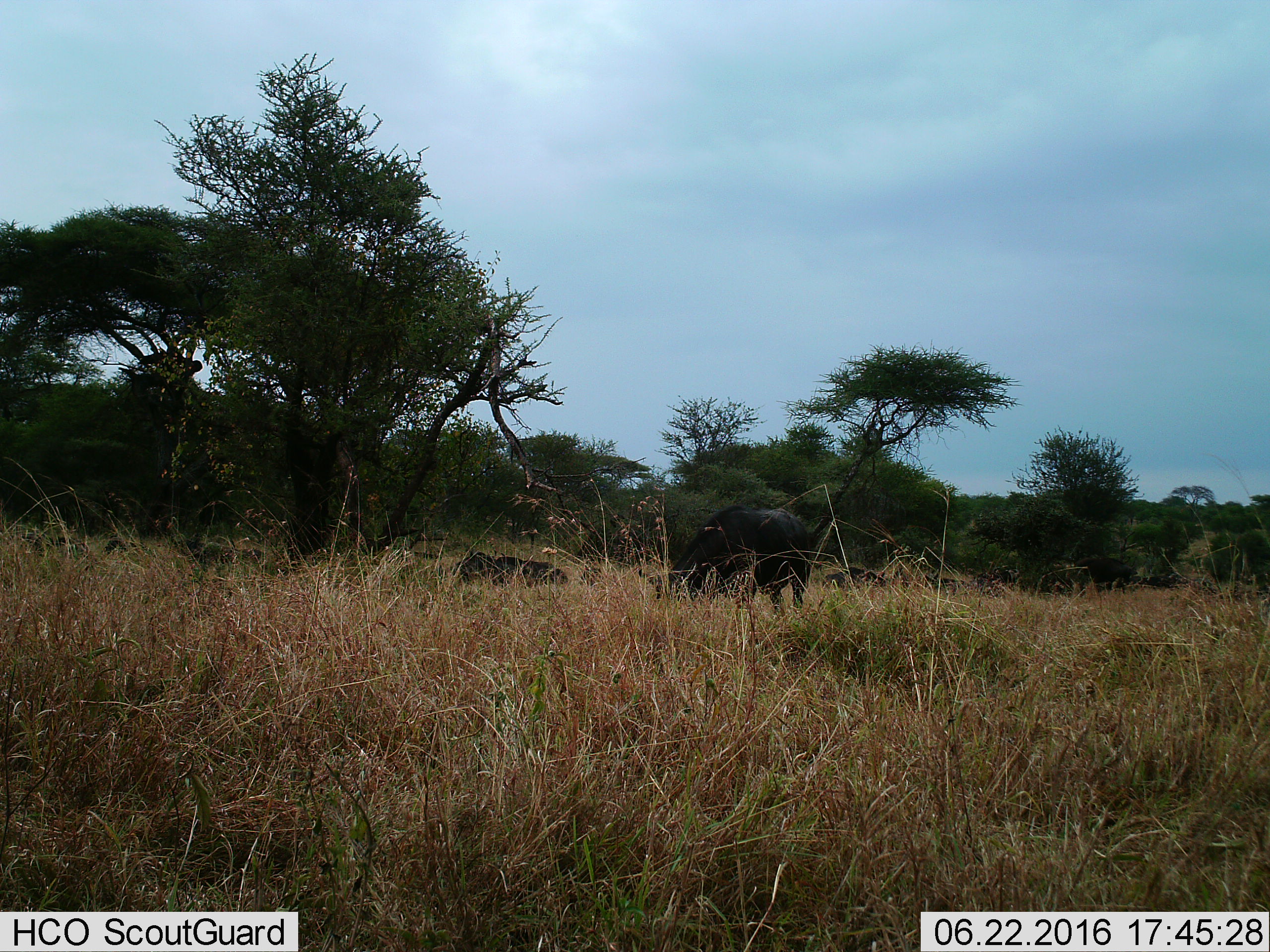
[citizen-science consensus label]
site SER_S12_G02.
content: unidentified animal